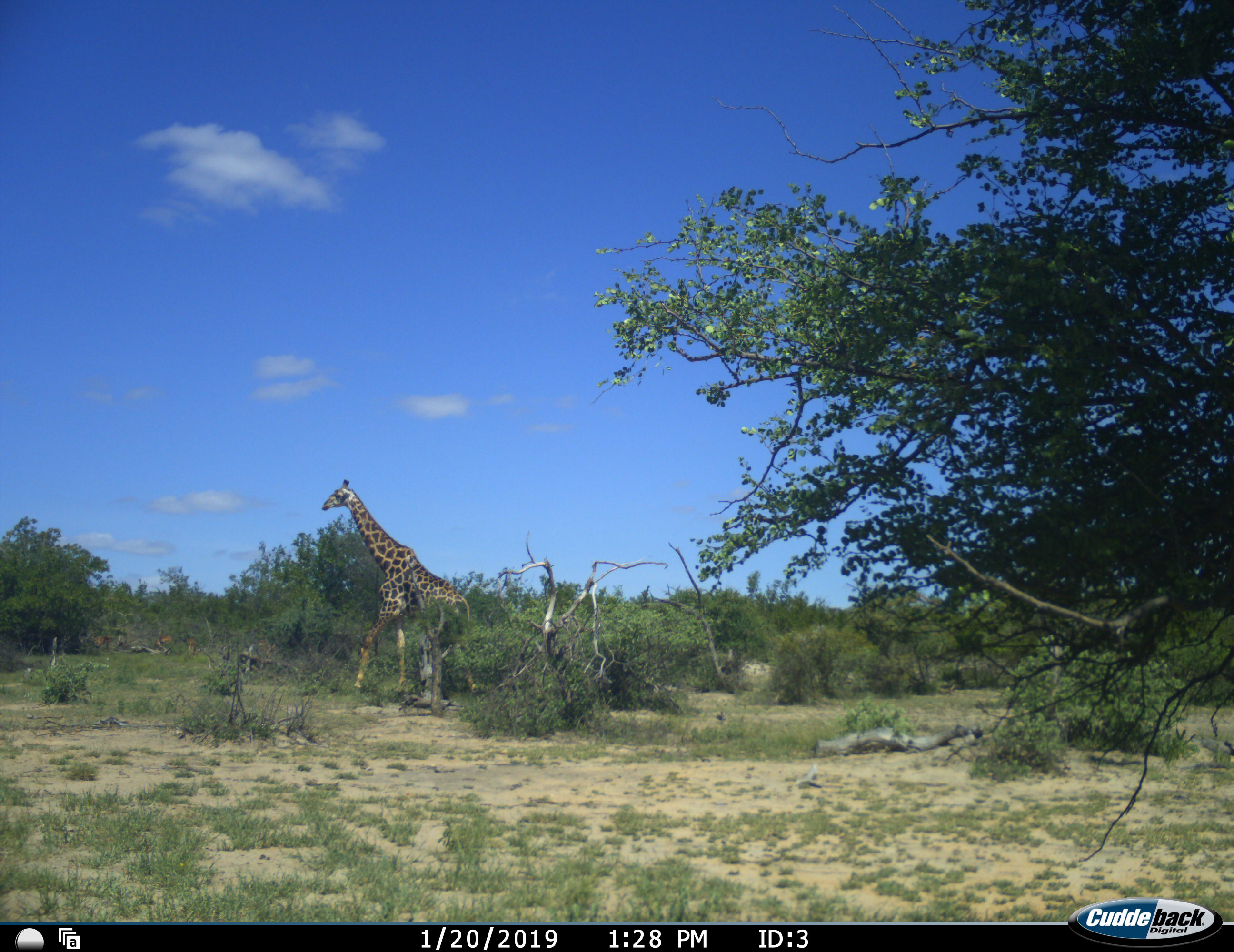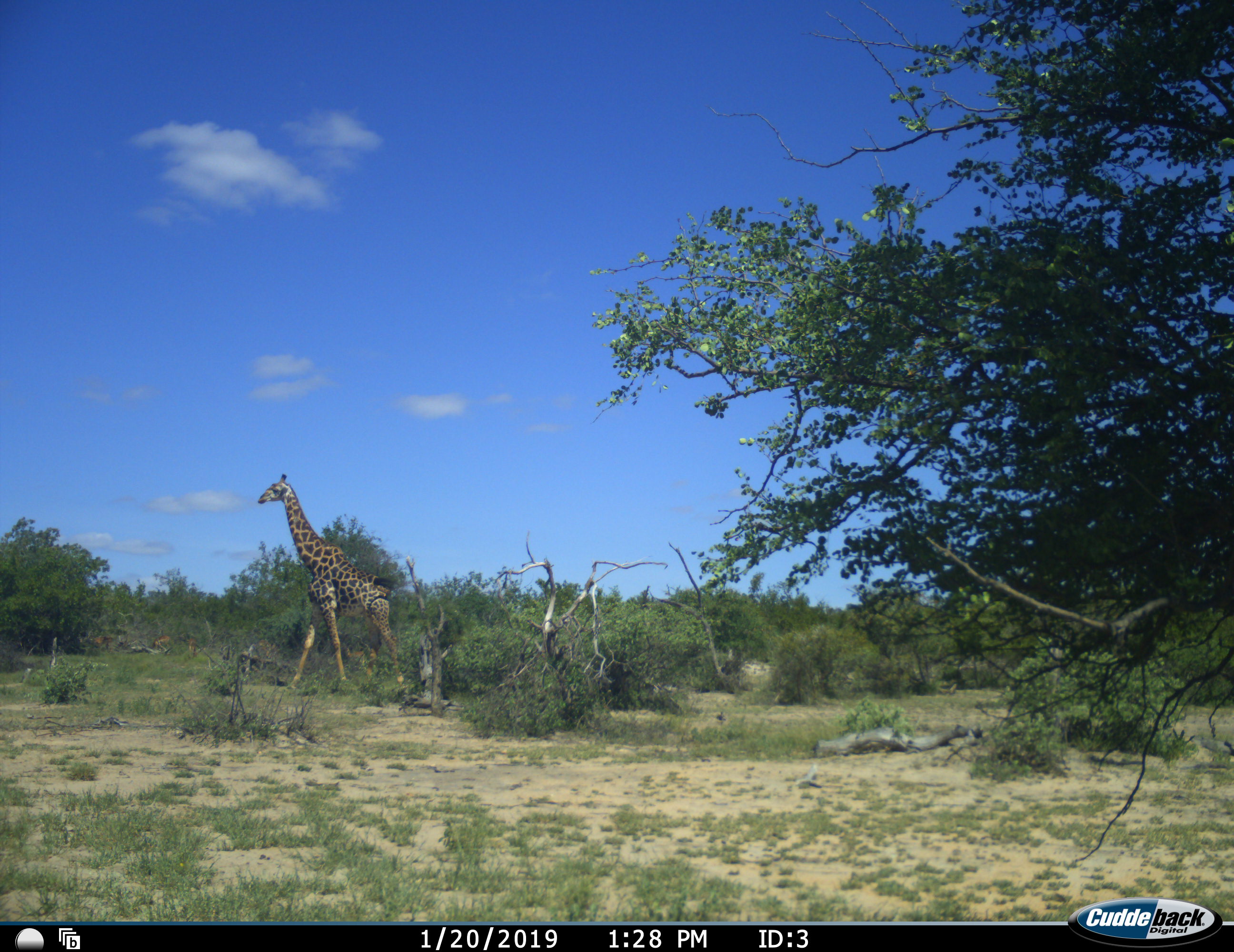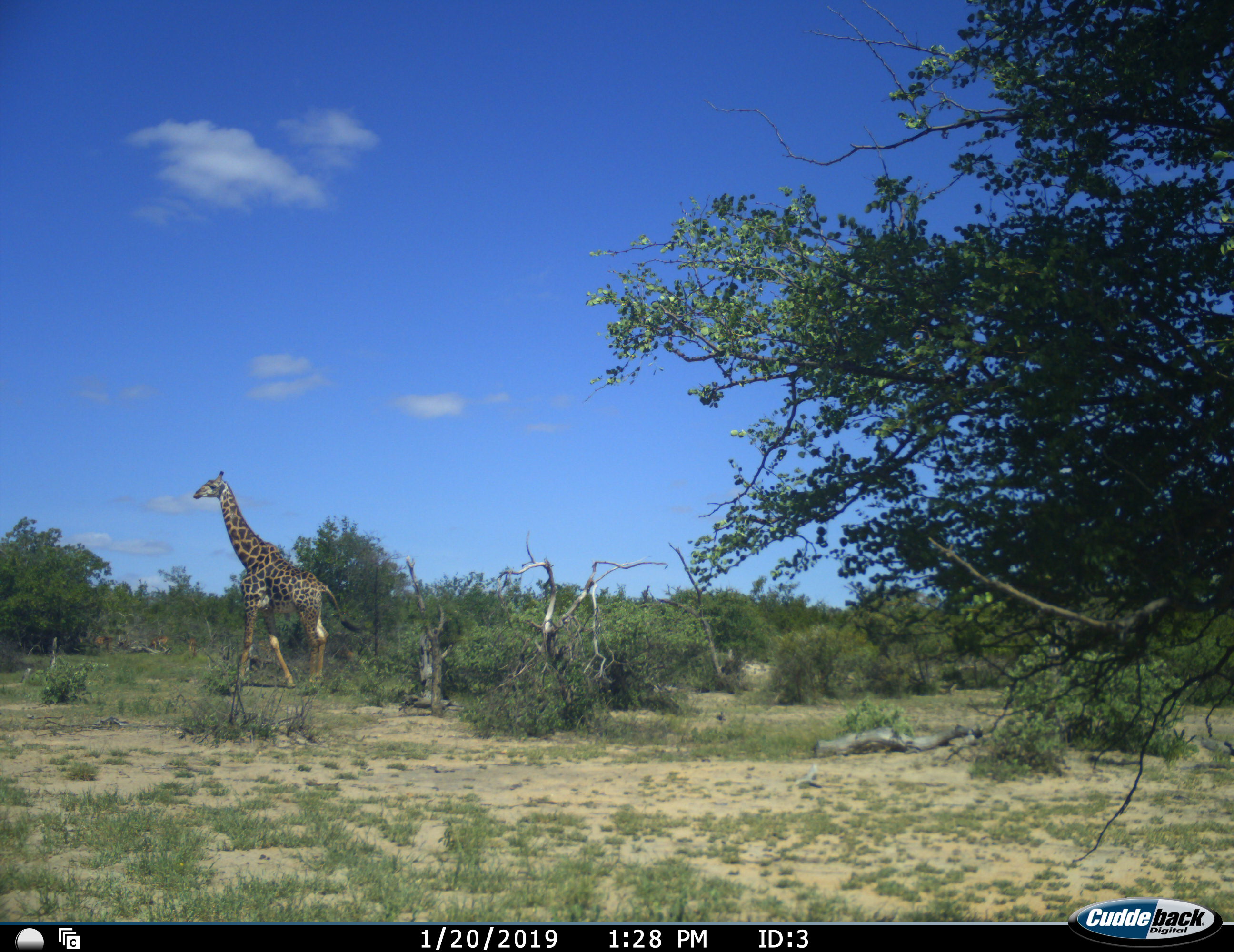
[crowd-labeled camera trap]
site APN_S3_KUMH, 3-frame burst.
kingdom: Animalia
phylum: Chordata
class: Mammalia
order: Artiodactyla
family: Giraffidae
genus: Giraffa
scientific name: Giraffa camelopardalis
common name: giraffe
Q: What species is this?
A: Giraffe (Giraffa camelopardalis).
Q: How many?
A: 1.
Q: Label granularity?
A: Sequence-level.